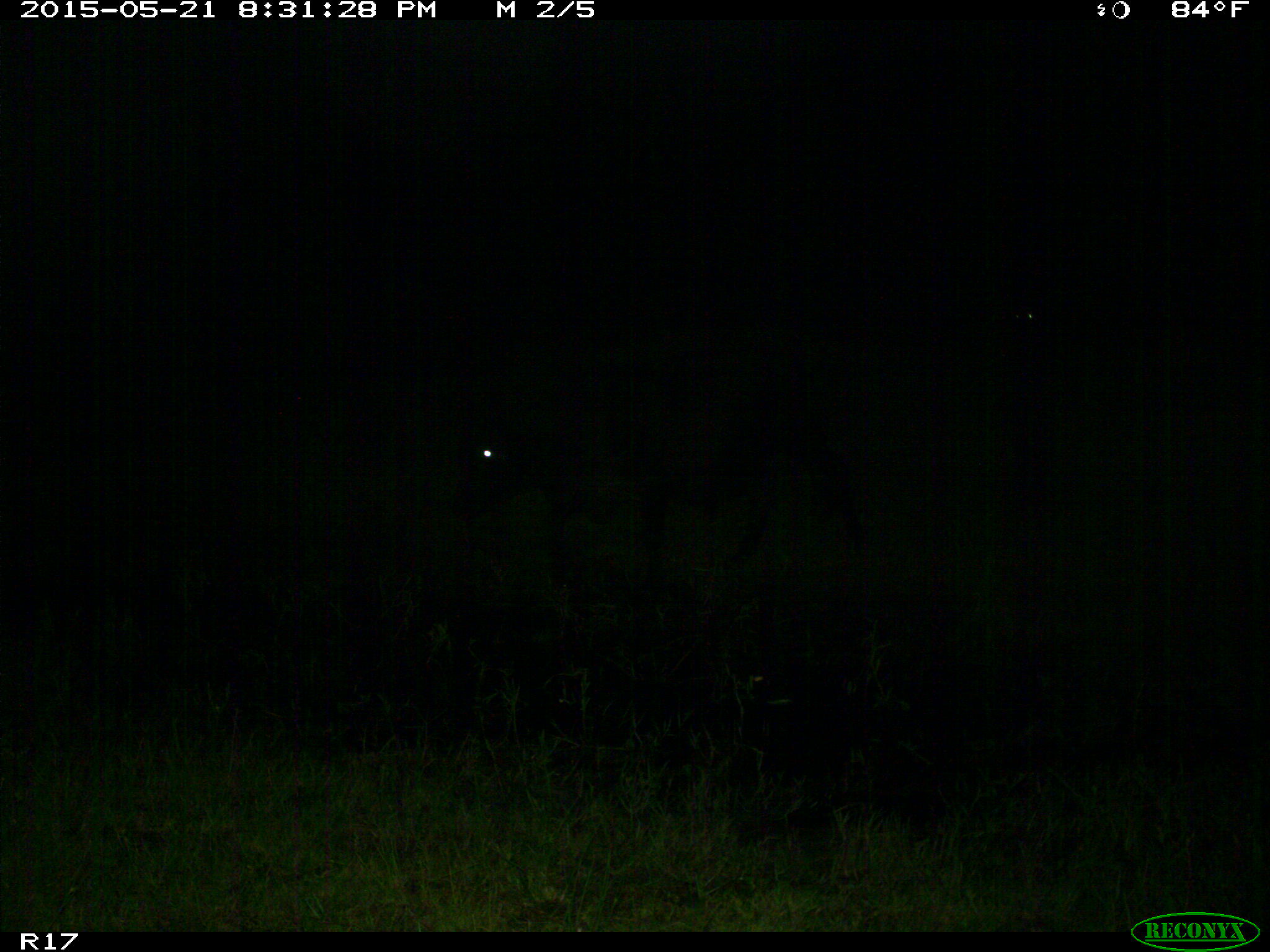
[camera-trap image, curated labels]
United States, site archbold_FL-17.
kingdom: Animalia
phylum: Chordata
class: Mammalia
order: Artiodactyla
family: Bovidae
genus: Bos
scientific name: Bos taurus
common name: domestic cow